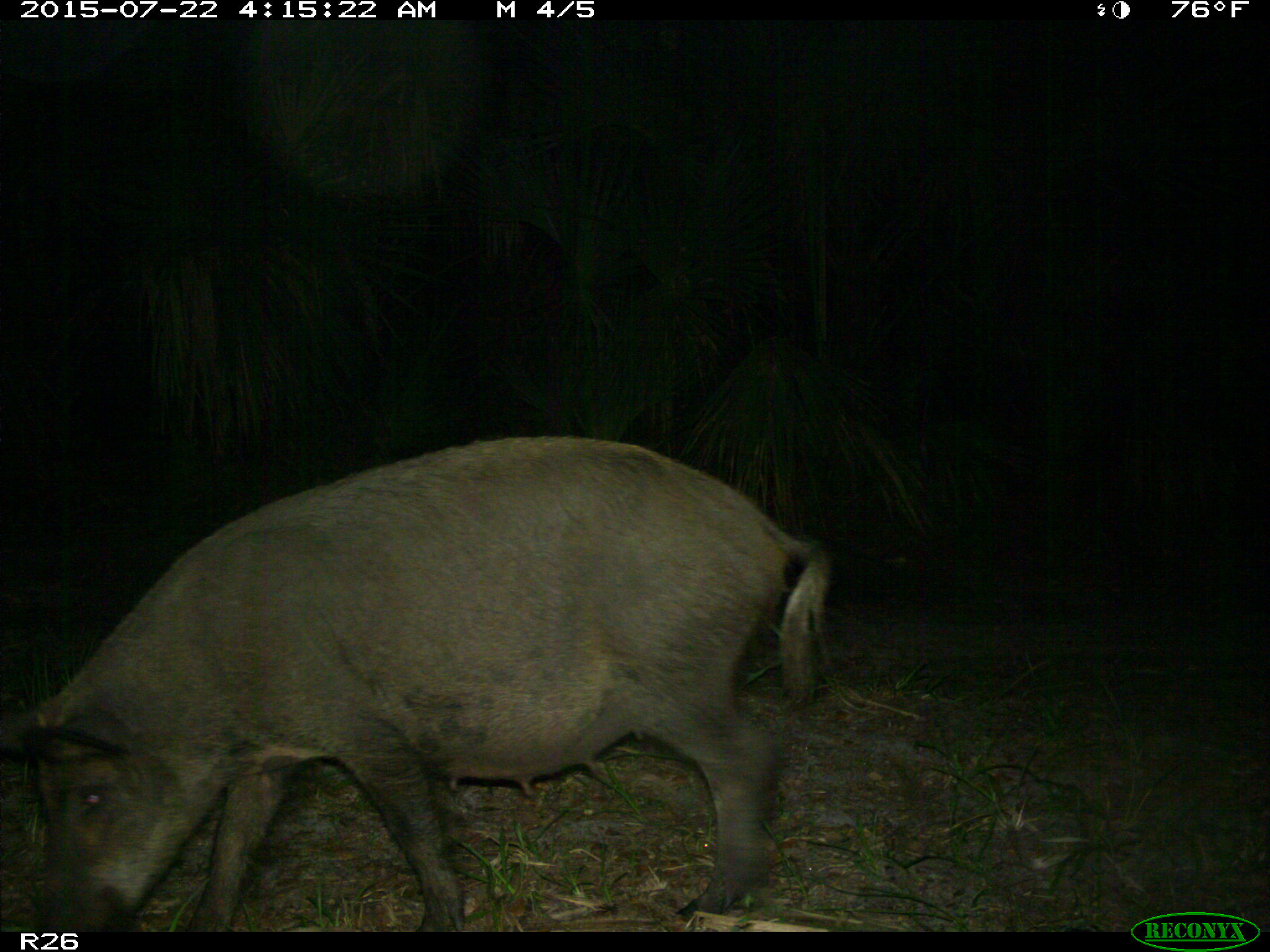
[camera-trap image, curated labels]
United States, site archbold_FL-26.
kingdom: Animalia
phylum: Chordata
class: Mammalia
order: Artiodactyla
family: Suidae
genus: Sus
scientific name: Sus scrofa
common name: wild boar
Sus scrofa (wild boar).